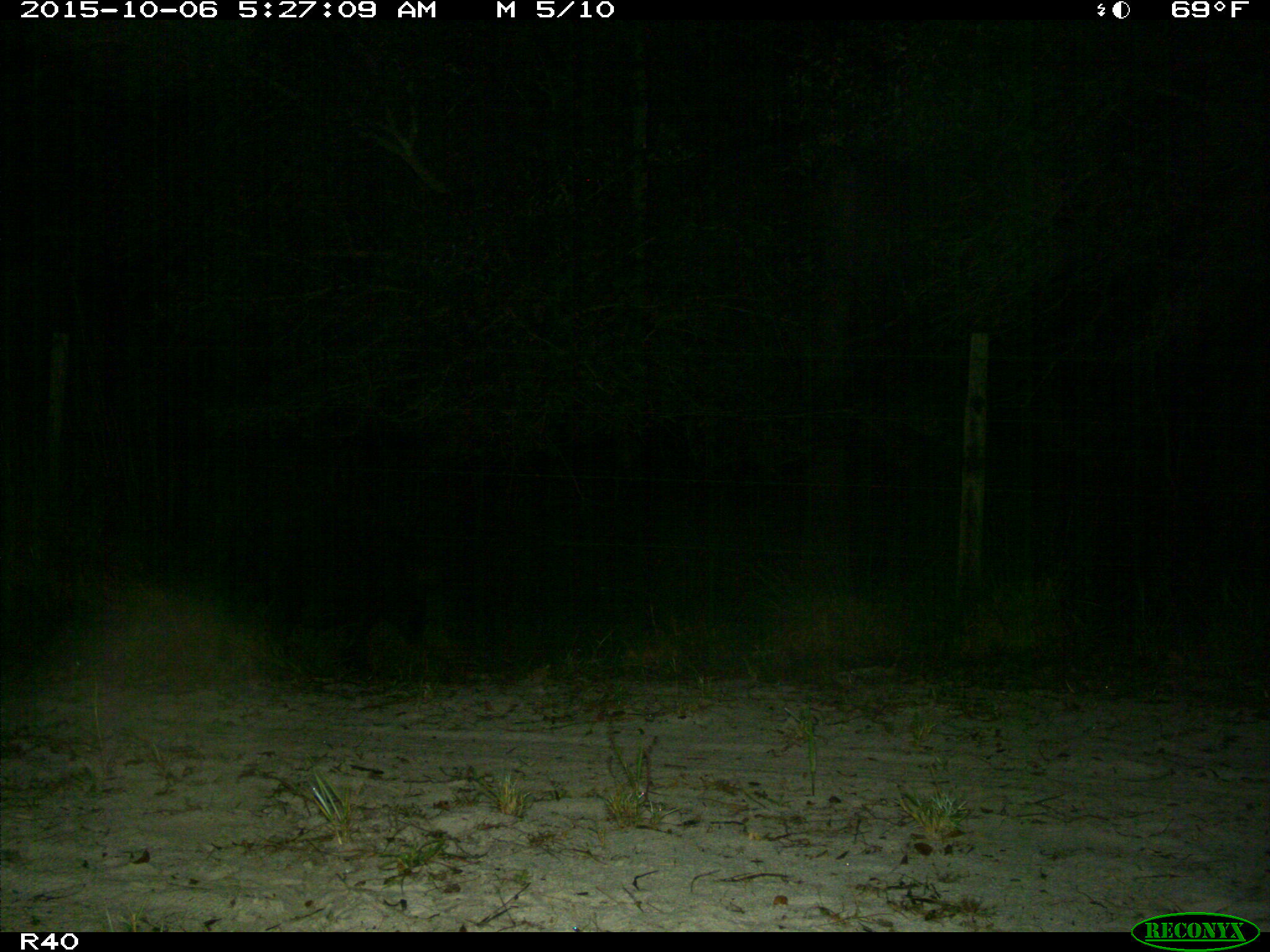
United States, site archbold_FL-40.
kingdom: Animalia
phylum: Chordata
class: Mammalia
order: Artiodactyla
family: Suidae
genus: Sus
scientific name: Sus scrofa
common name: wild boar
Sus scrofa (wild boar).